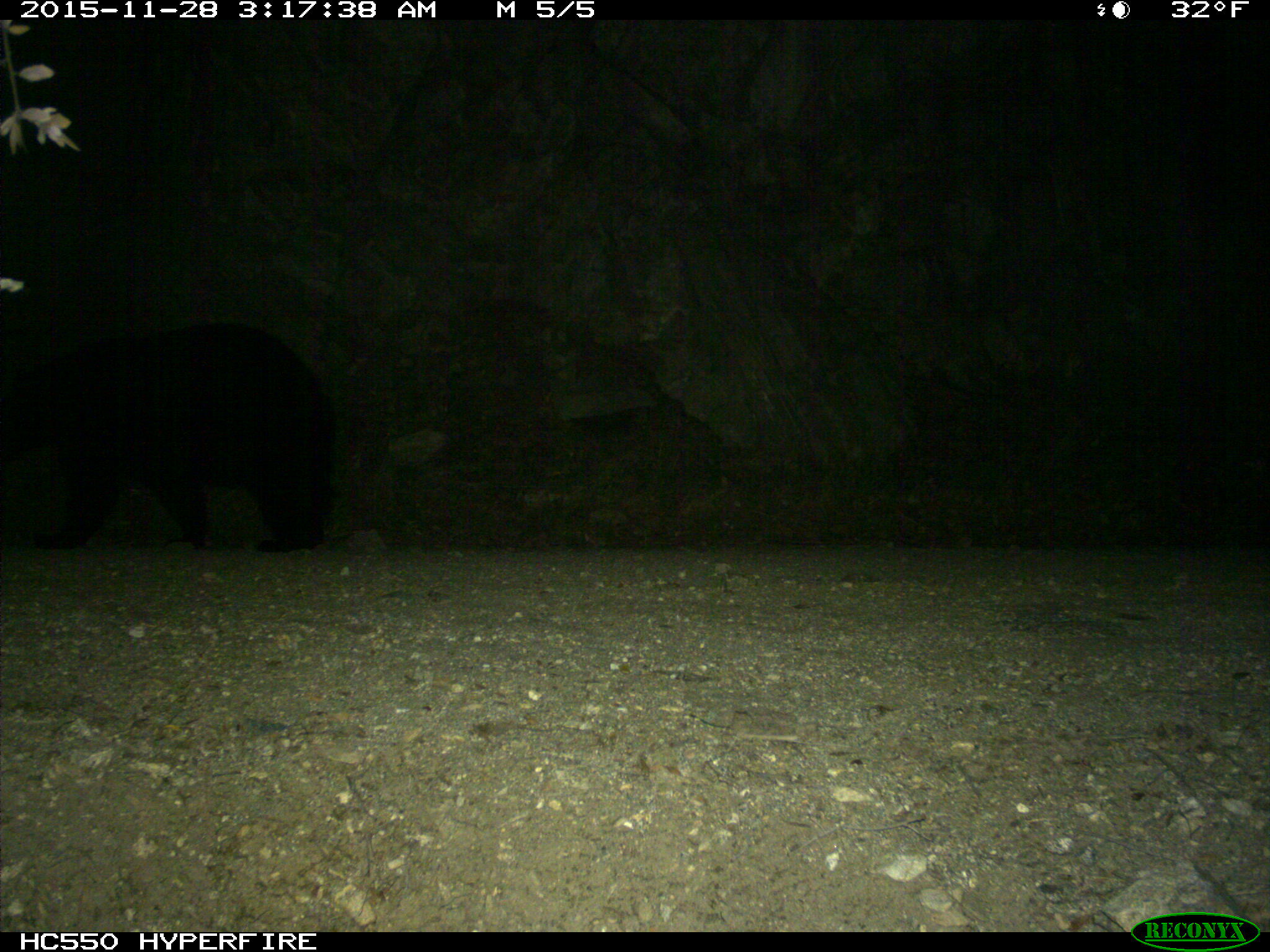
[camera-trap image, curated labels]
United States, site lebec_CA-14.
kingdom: Animalia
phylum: Chordata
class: Mammalia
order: Carnivora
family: Ursidae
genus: Ursus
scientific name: Ursus americanus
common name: american black bear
Ursus americanus (american black bear).